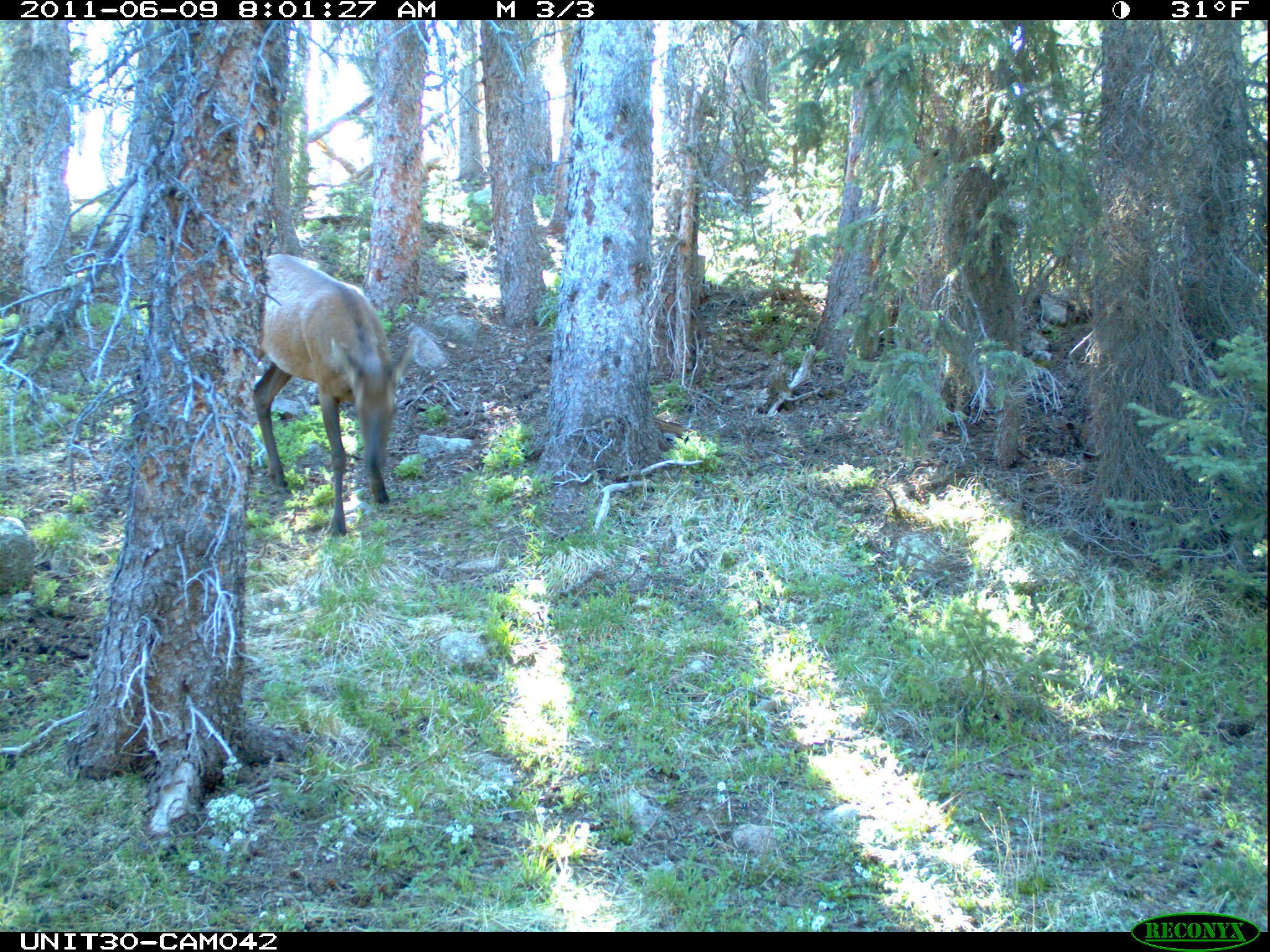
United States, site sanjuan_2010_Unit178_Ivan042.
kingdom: Animalia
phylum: Chordata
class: Mammalia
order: Artiodactyla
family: Cervidae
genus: Cervus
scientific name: Cervus elaphus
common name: red deer